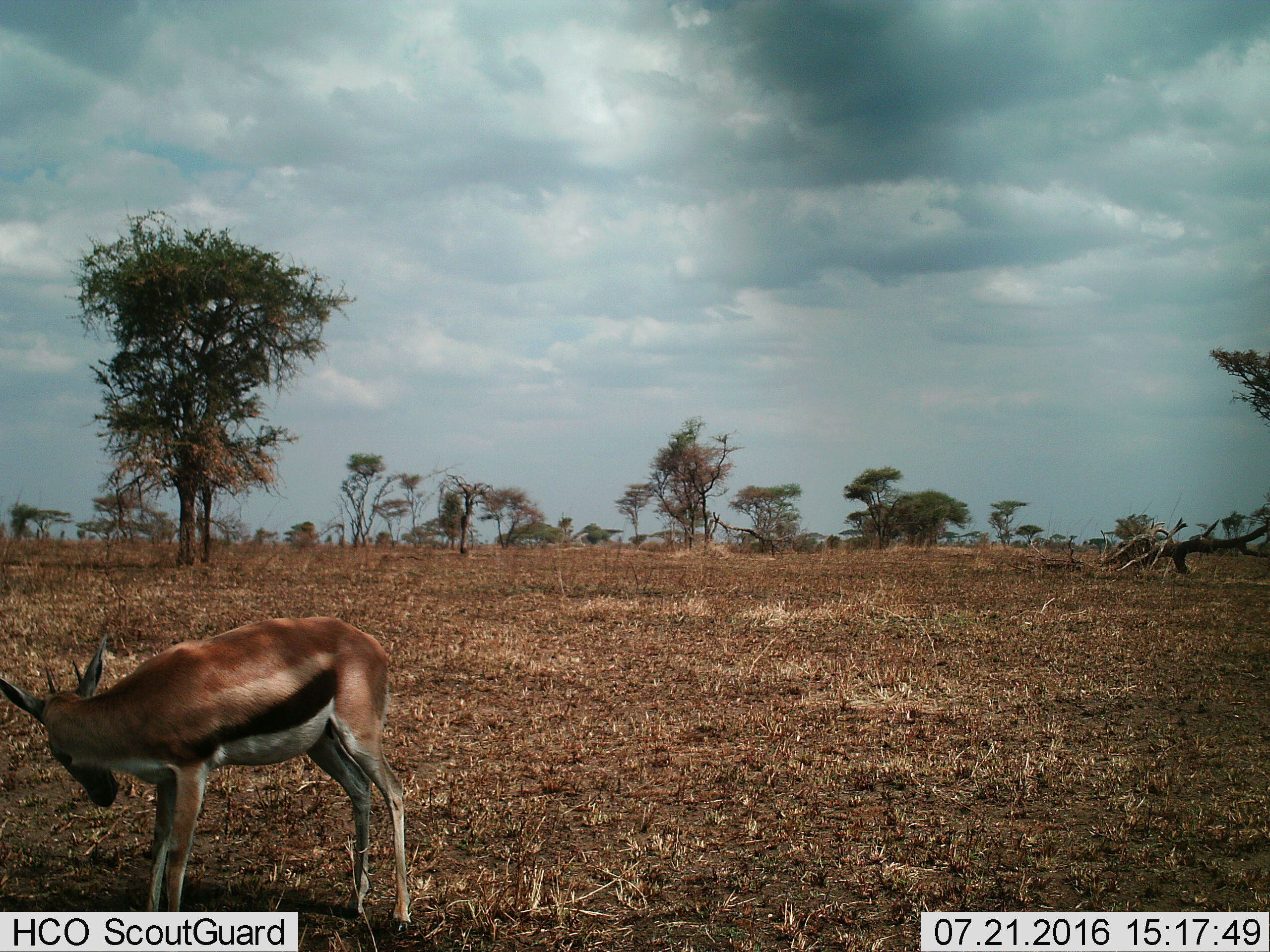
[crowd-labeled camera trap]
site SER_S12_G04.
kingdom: Animalia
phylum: Chordata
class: Mammalia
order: Artiodactyla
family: Bovidae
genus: Eudorcas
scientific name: Eudorcas thomsonii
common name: thomson's gazelle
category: gazellethomsons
Gazellethomsons (thomson's gazelle) (Eudorcas thomsonii), count 1. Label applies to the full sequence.